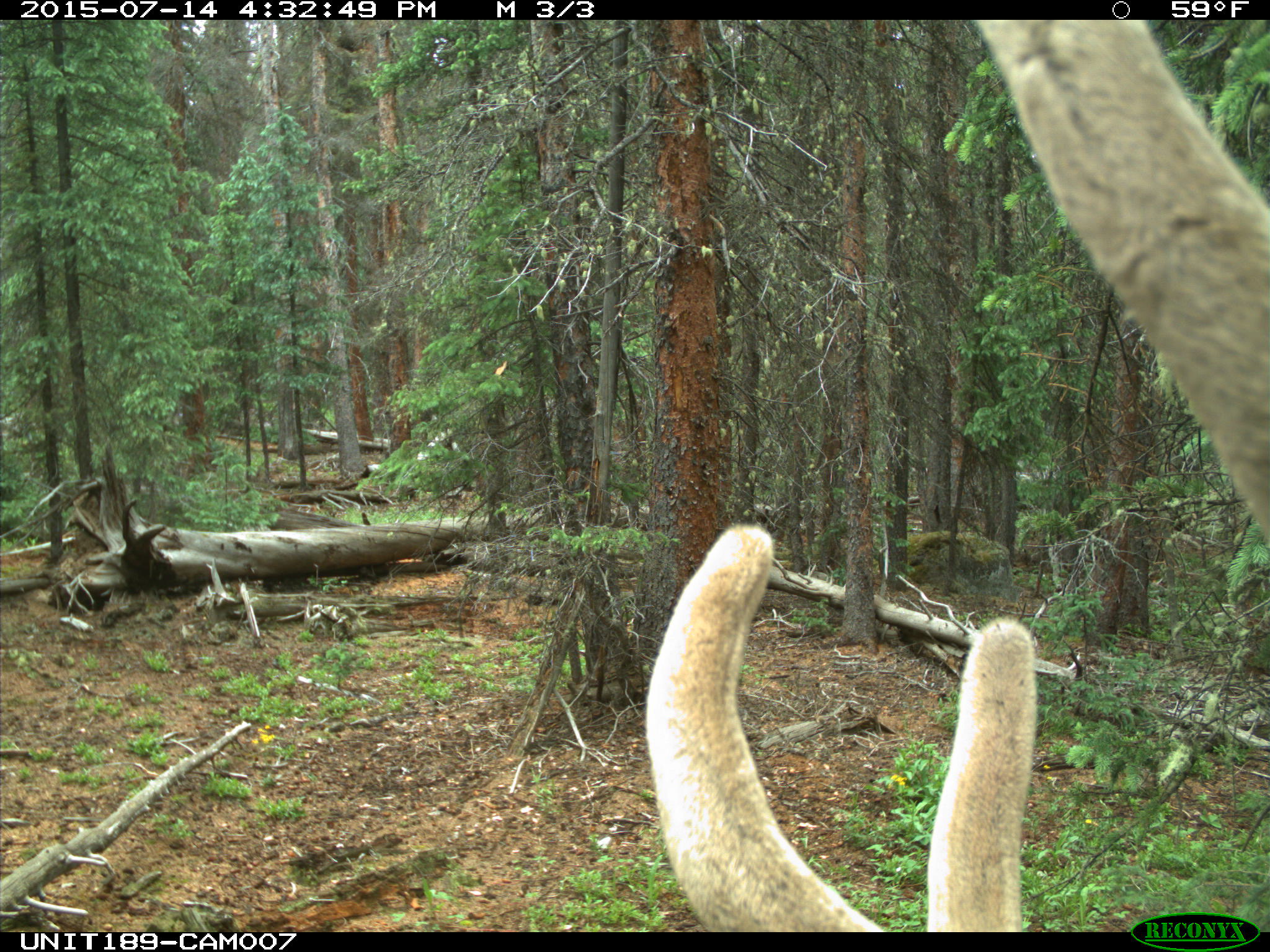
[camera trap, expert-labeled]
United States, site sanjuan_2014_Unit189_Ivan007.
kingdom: Animalia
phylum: Chordata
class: Mammalia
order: Artiodactyla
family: Cervidae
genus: Cervus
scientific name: Cervus elaphus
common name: red deer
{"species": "Cervus elaphus (red deer)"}